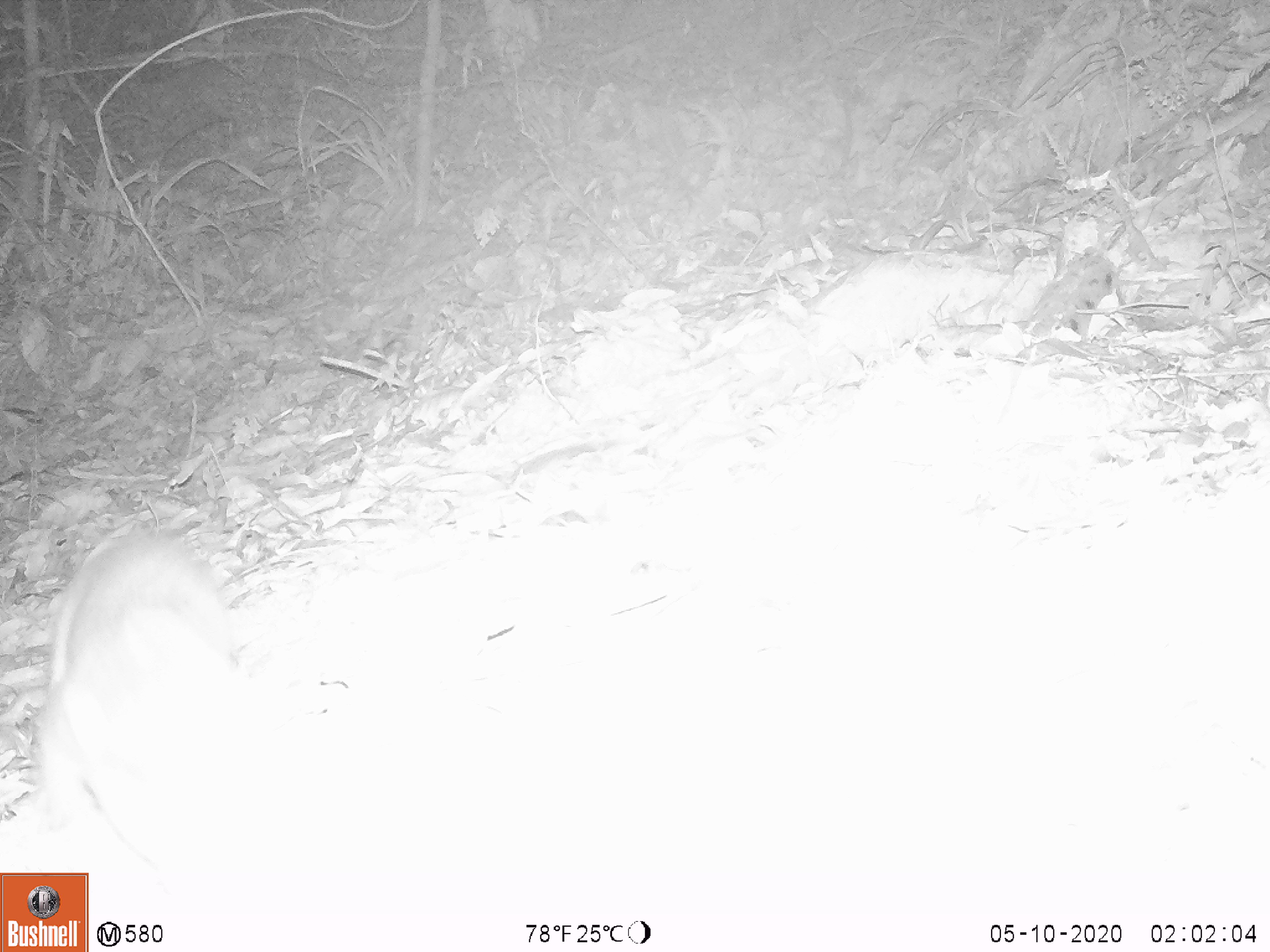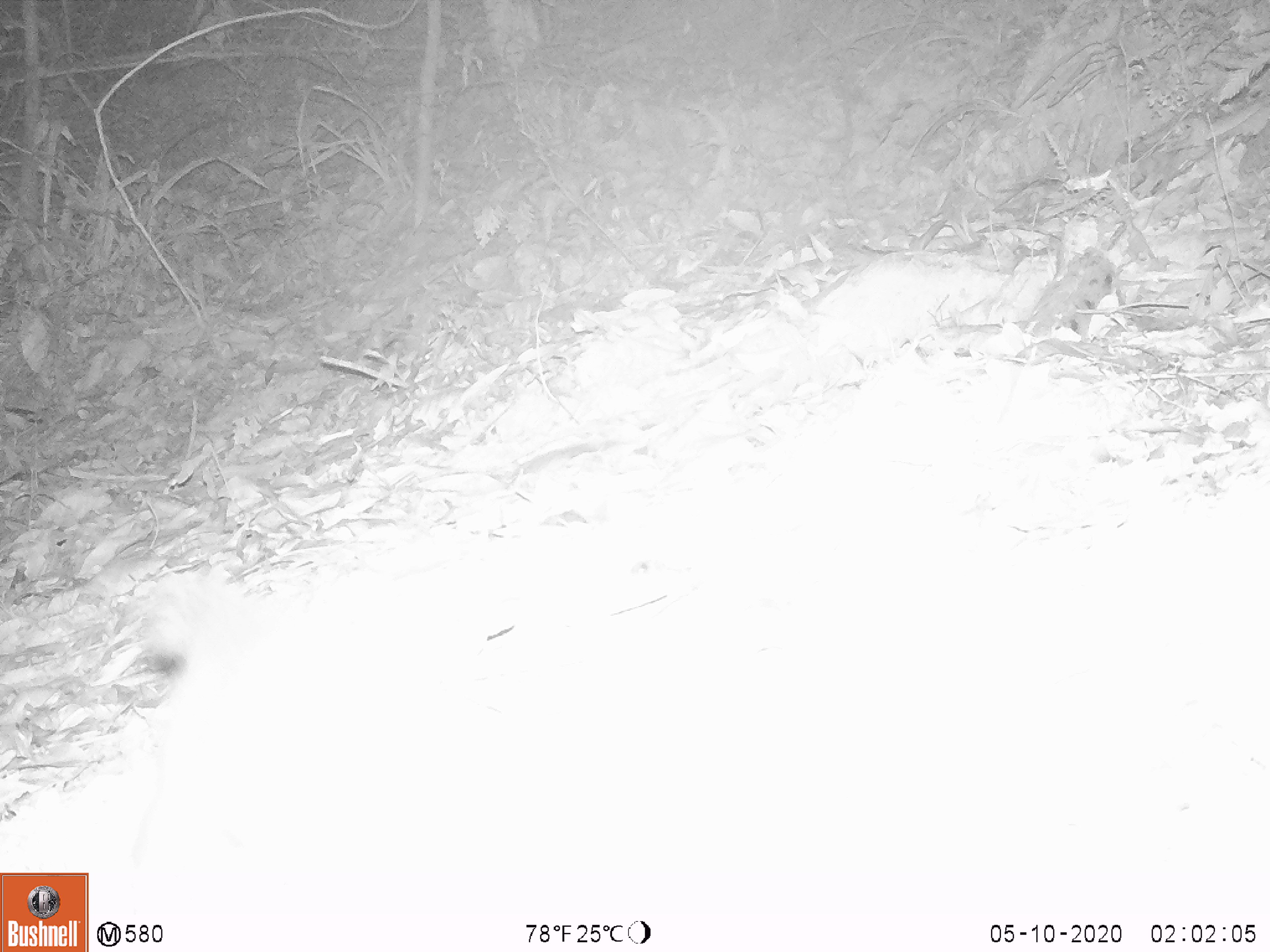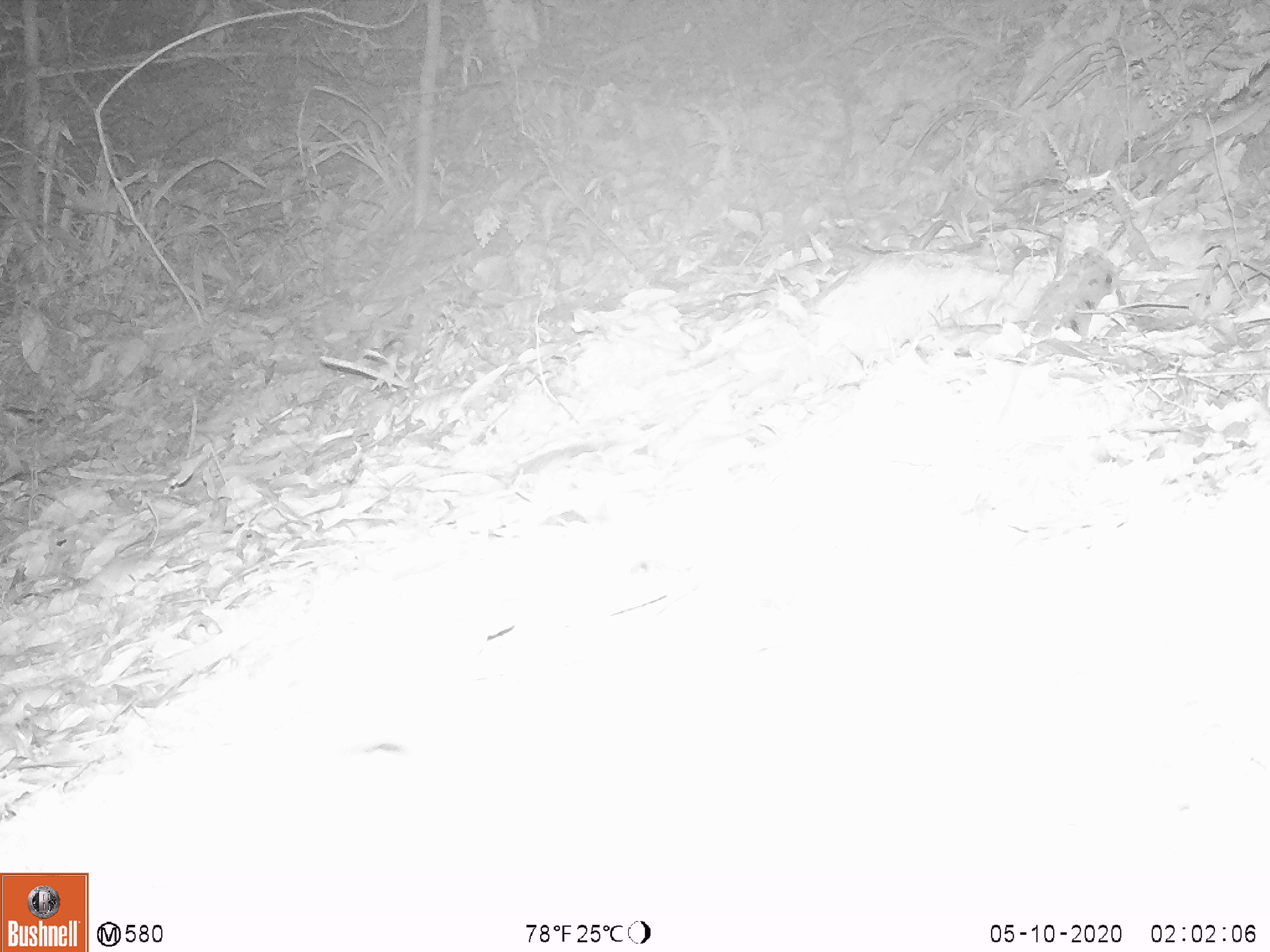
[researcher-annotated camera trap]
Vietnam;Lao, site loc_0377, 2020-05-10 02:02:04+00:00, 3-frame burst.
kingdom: Animalia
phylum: Chordata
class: Mammalia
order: Carnivora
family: Mustelidae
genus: Melogale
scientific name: Melogale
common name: ferret badger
Ferret badger (Melogale). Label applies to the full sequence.